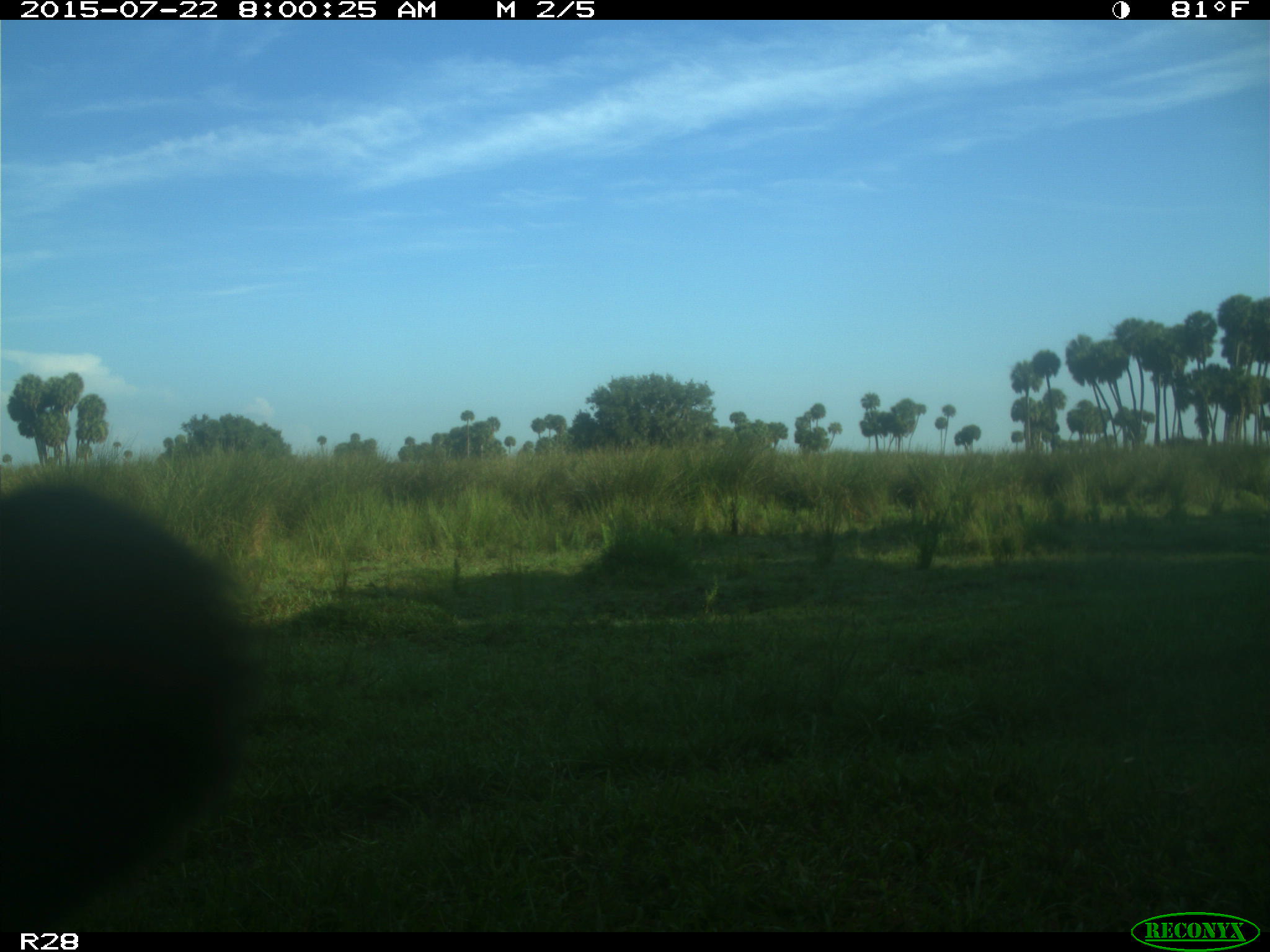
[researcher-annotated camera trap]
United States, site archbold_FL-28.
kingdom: Animalia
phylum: Chordata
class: Mammalia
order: Artiodactyla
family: Bovidae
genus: Bos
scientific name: Bos taurus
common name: domestic cow